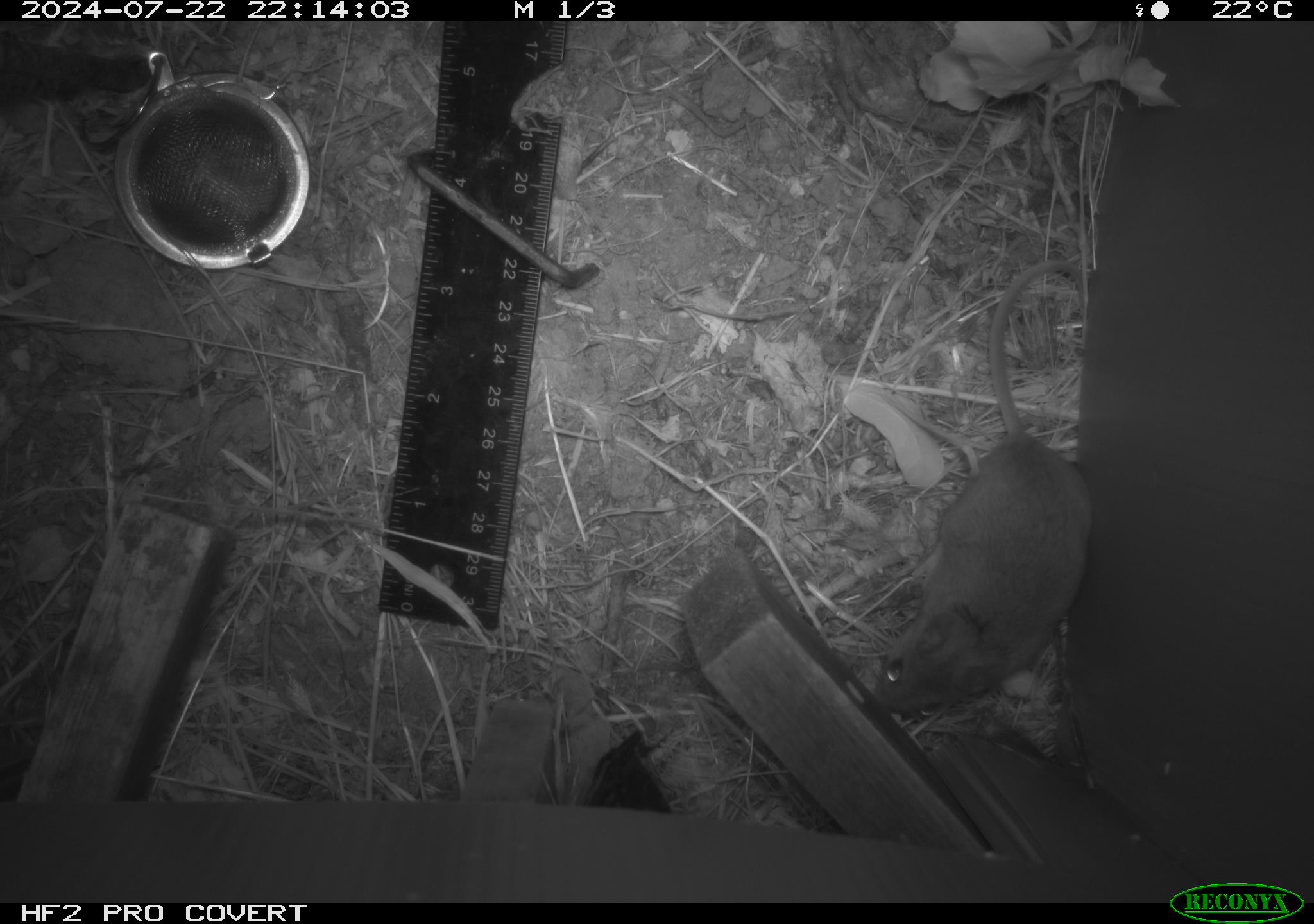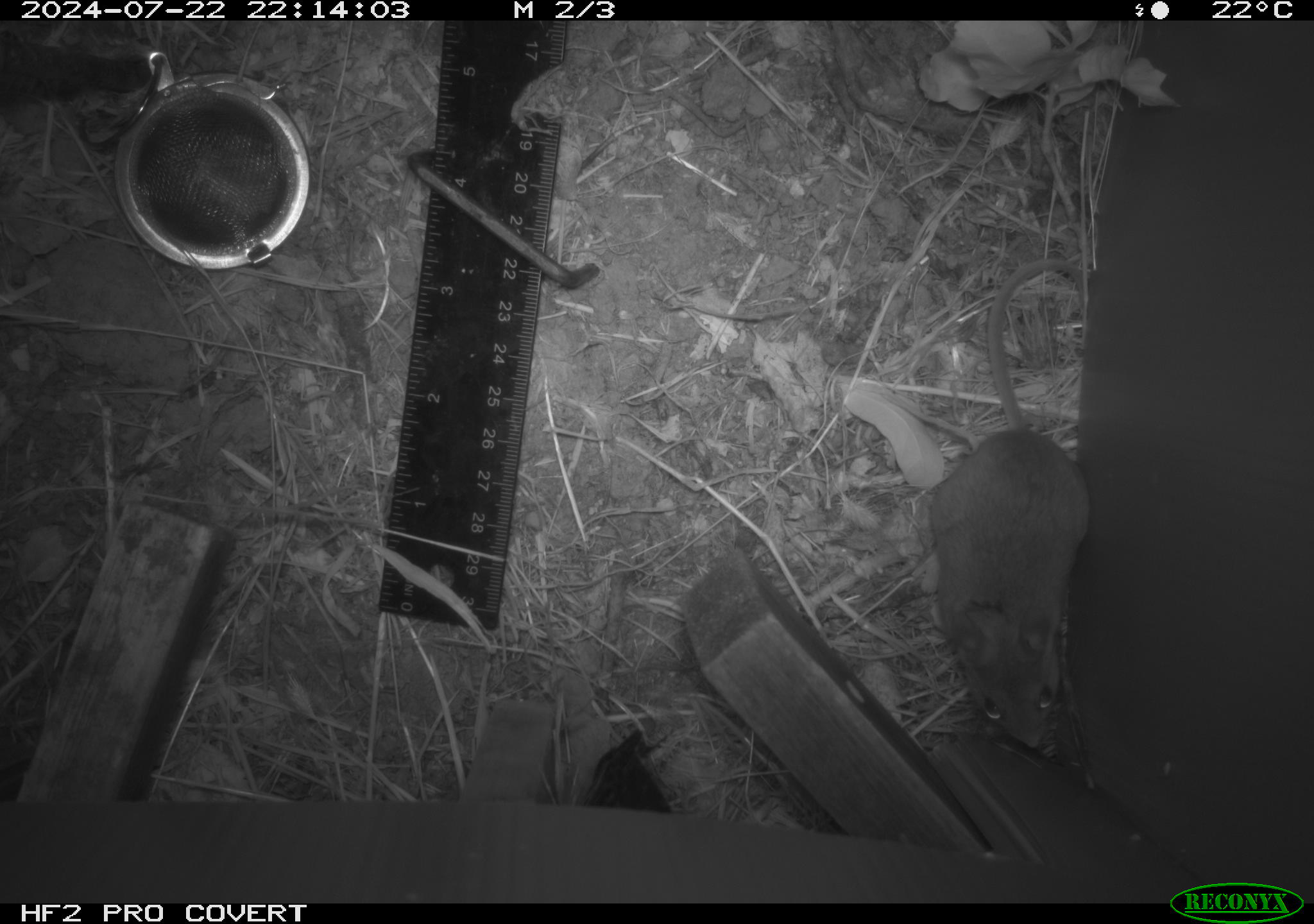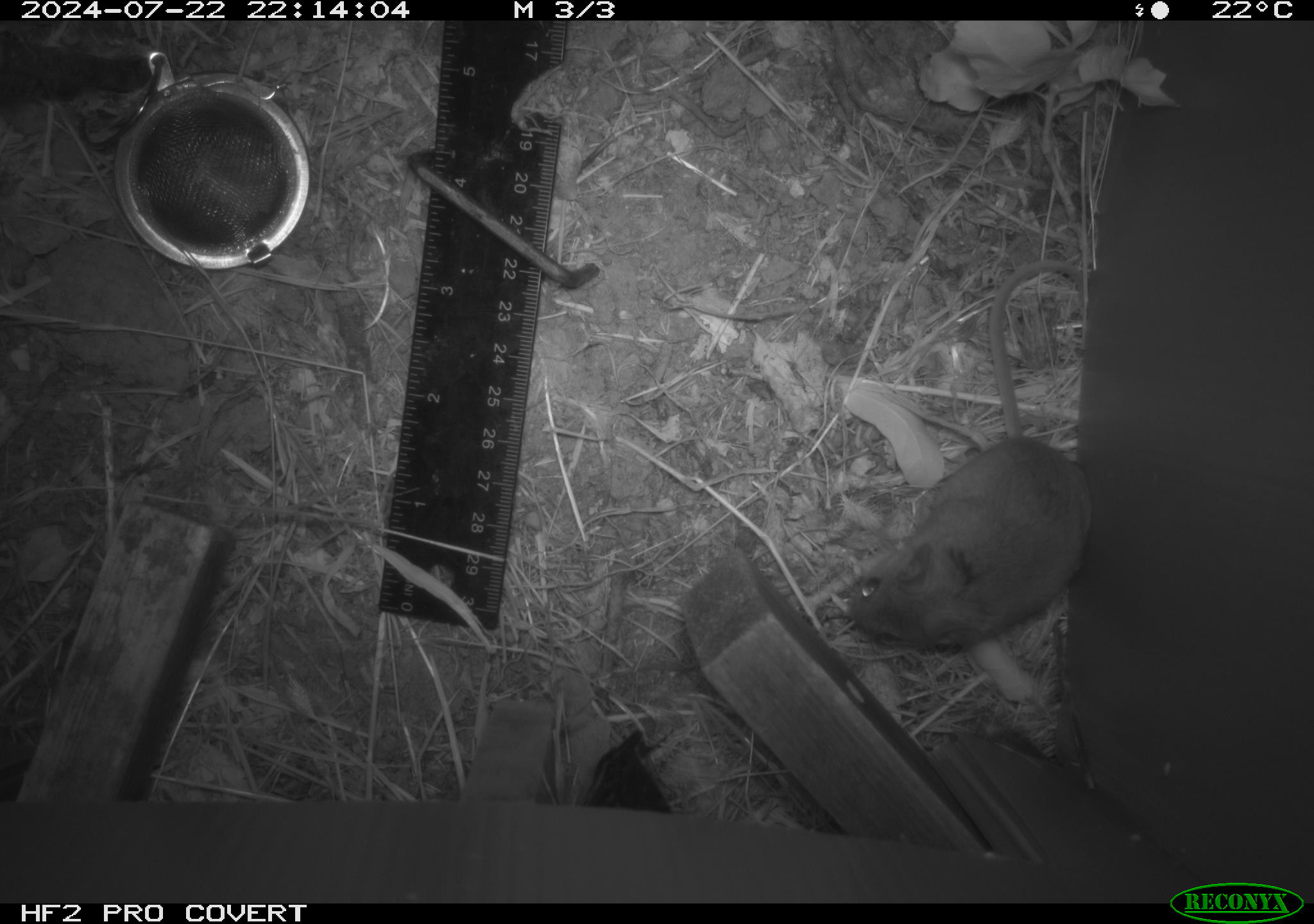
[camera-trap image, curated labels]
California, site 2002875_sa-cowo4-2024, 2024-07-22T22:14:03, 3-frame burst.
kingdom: Animalia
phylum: Chordata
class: Mammalia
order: Rodentia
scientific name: Rodentia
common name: rodent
Rodent (Rodentia).